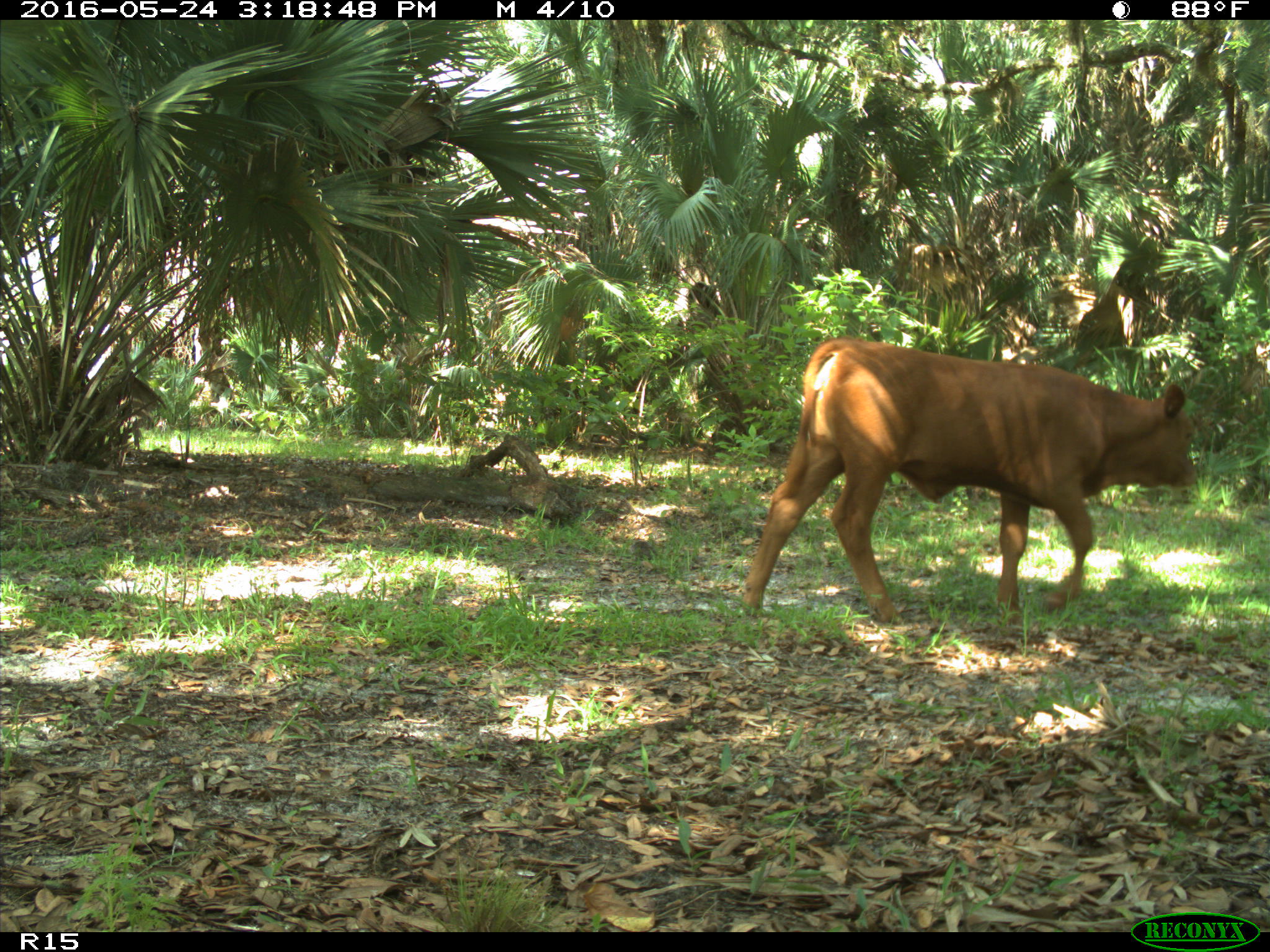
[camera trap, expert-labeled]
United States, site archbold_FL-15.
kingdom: Animalia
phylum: Chordata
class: Mammalia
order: Artiodactyla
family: Bovidae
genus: Bos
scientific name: Bos taurus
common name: domestic cow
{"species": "Bos taurus (domestic cow)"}